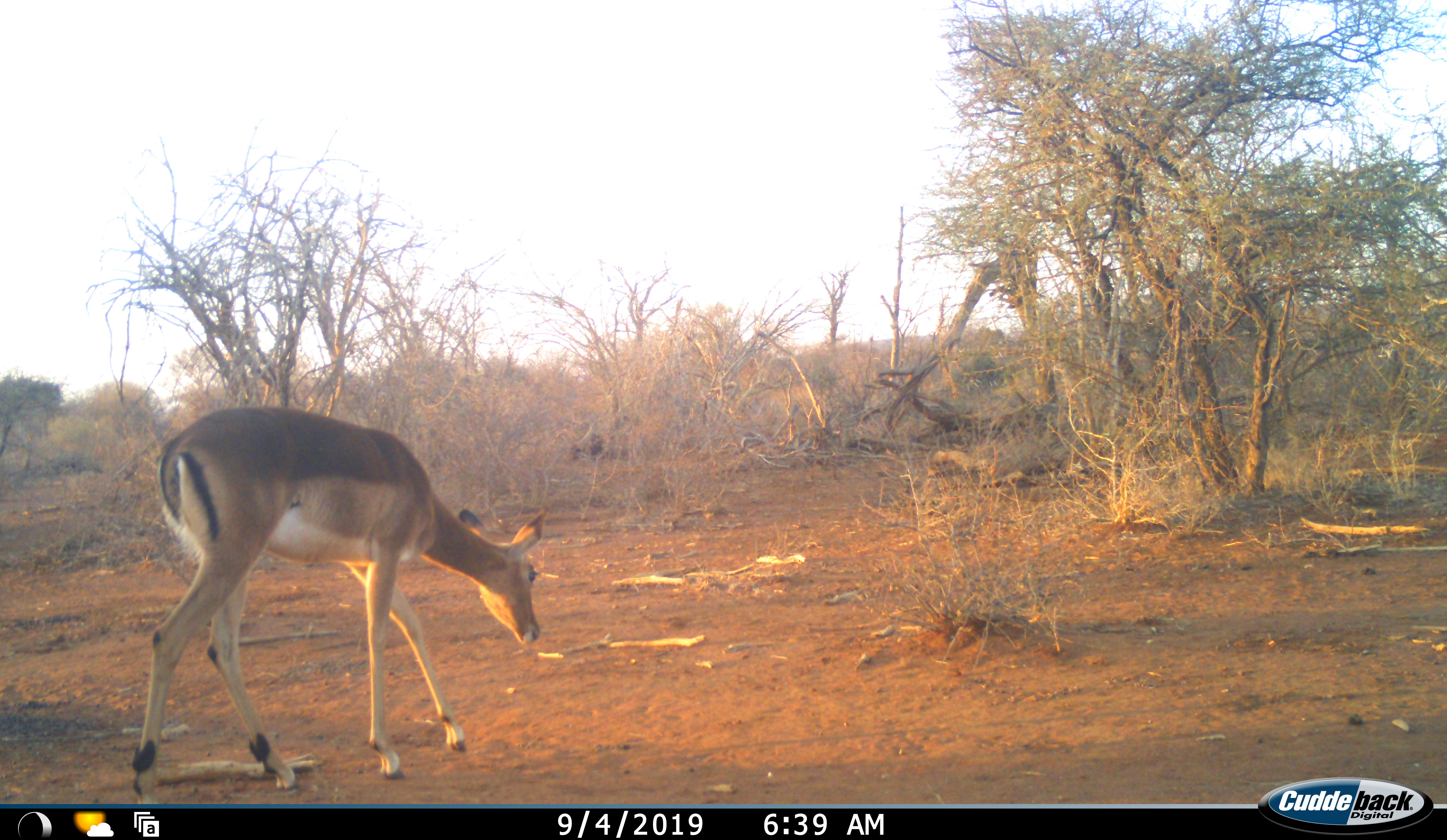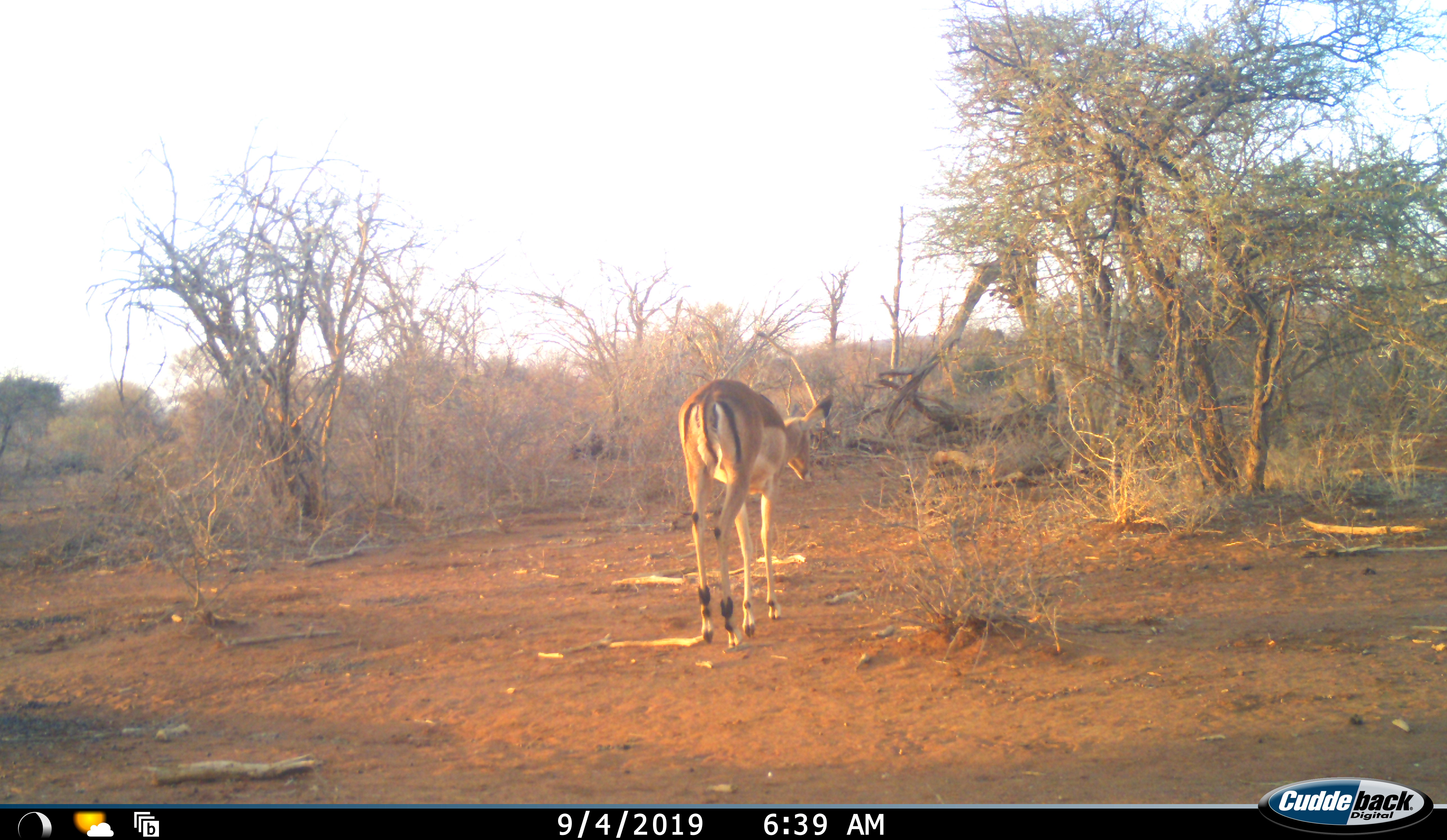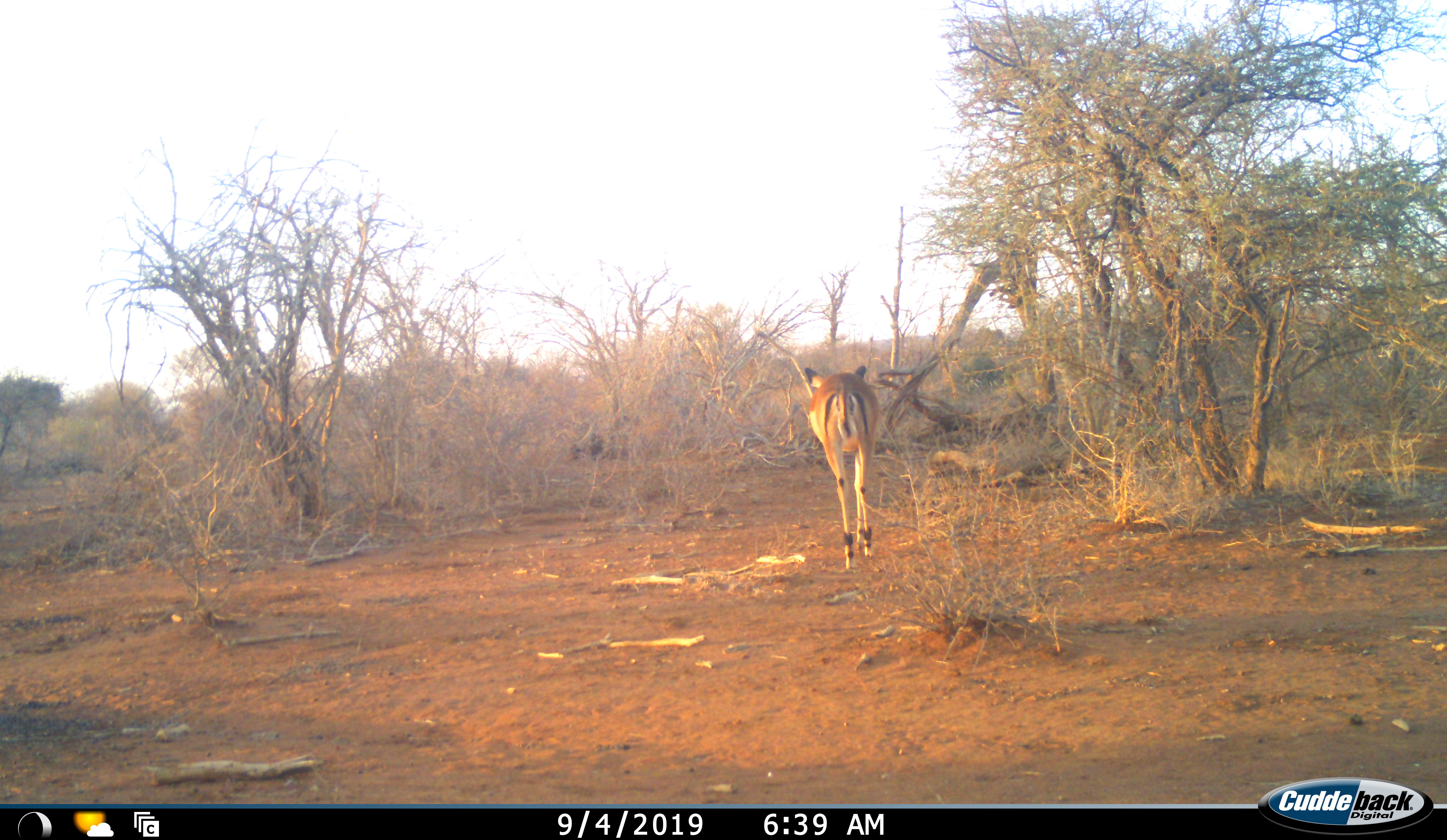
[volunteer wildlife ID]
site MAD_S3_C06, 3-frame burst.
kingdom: Animalia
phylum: Chordata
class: Mammalia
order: Artiodactyla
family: Bovidae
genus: Aepyceros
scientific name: Aepyceros melampus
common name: impala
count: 1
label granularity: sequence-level